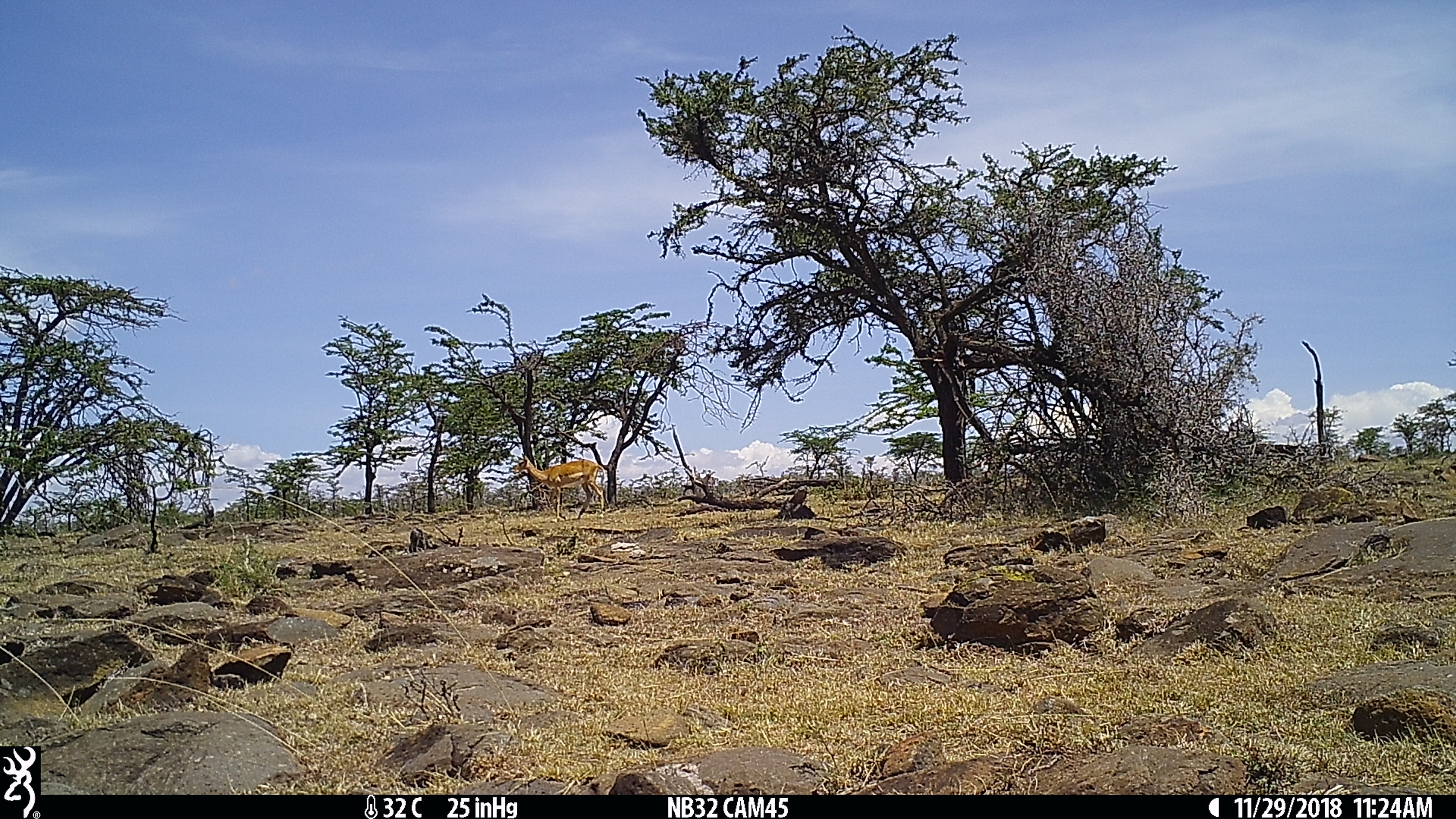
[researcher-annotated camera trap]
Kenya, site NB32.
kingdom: Animalia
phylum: Chordata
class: Mammalia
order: Artiodactyla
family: Bovidae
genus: Aepyceros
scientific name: Aepyceros melampus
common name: impala